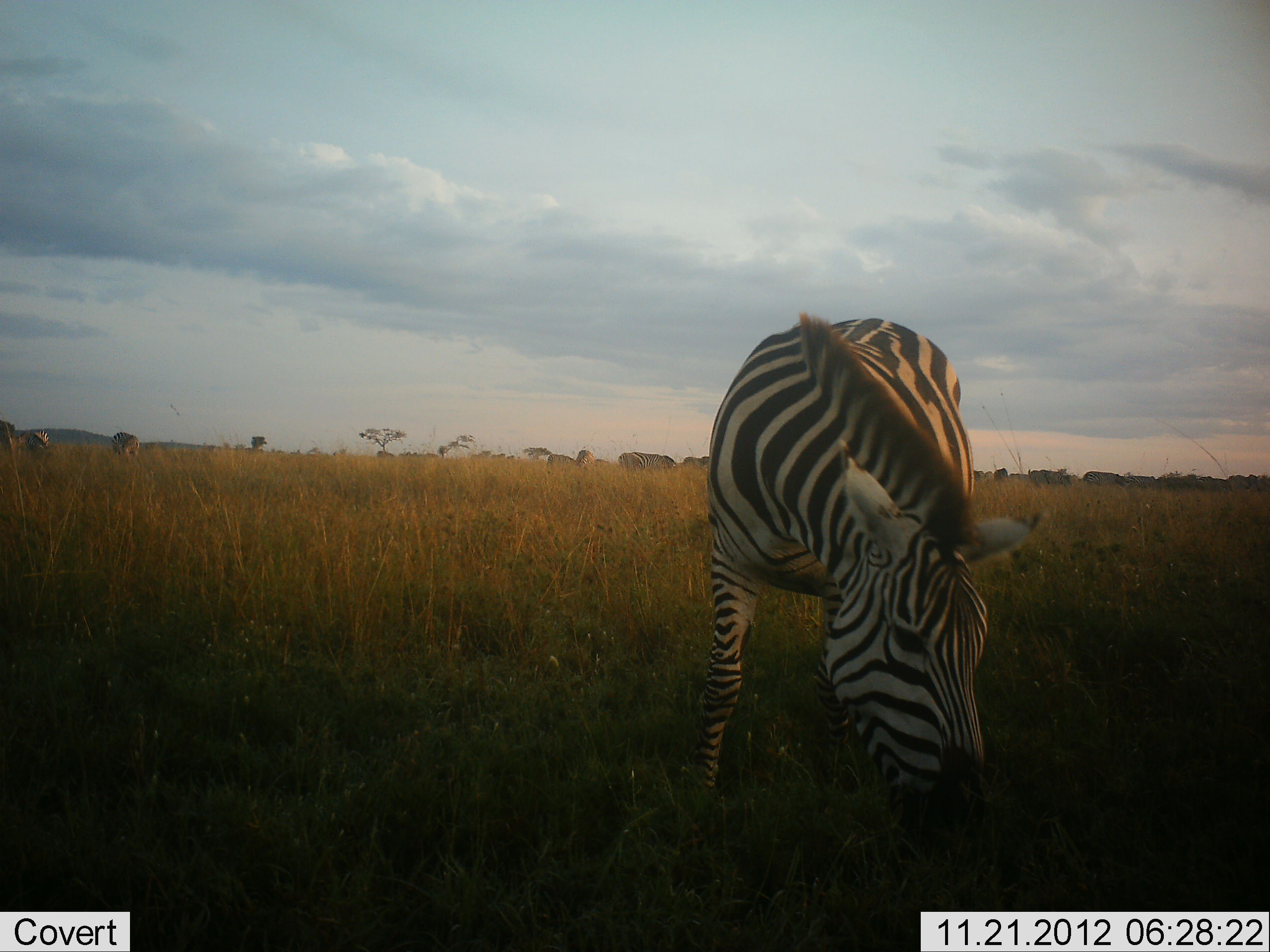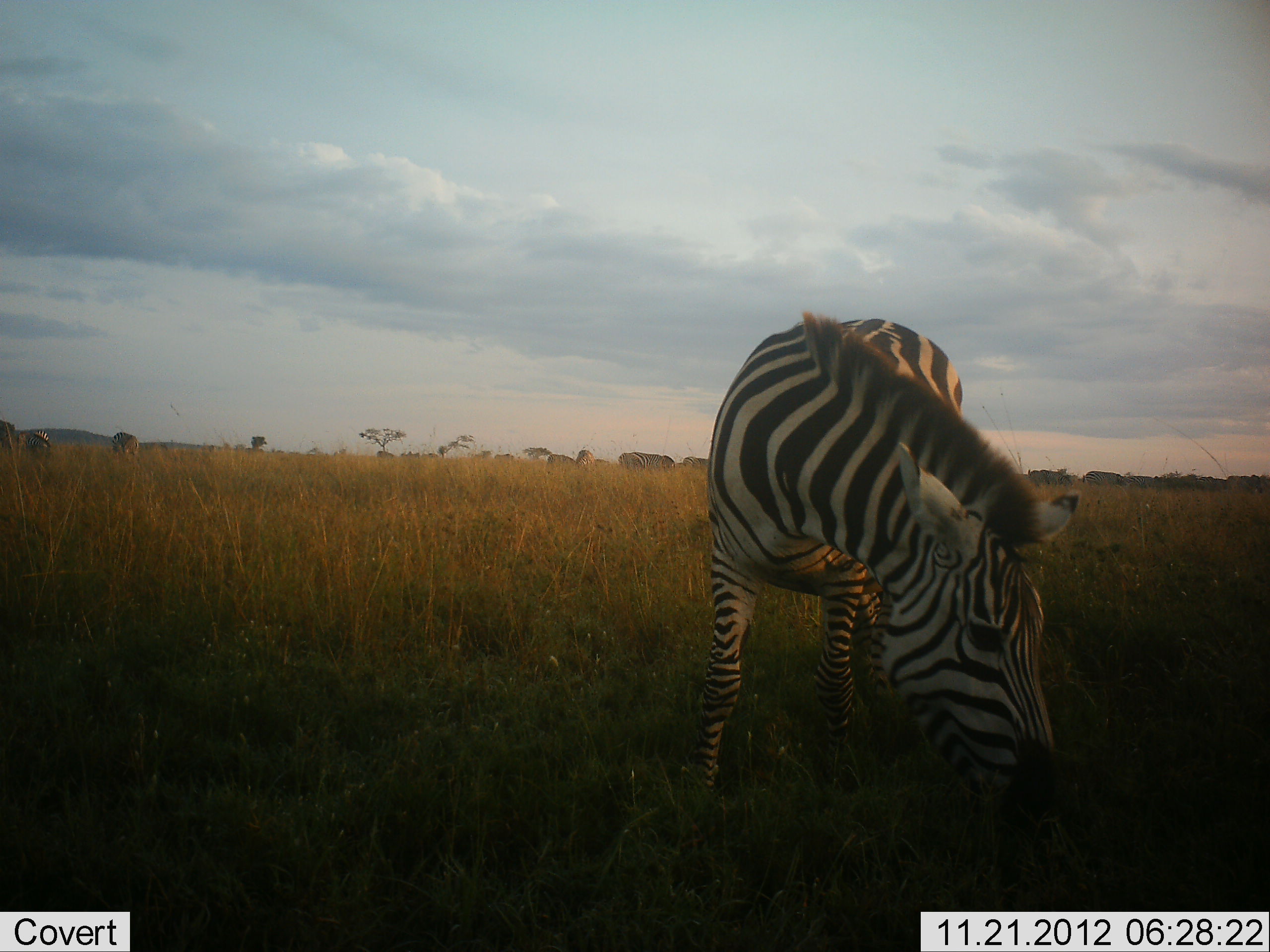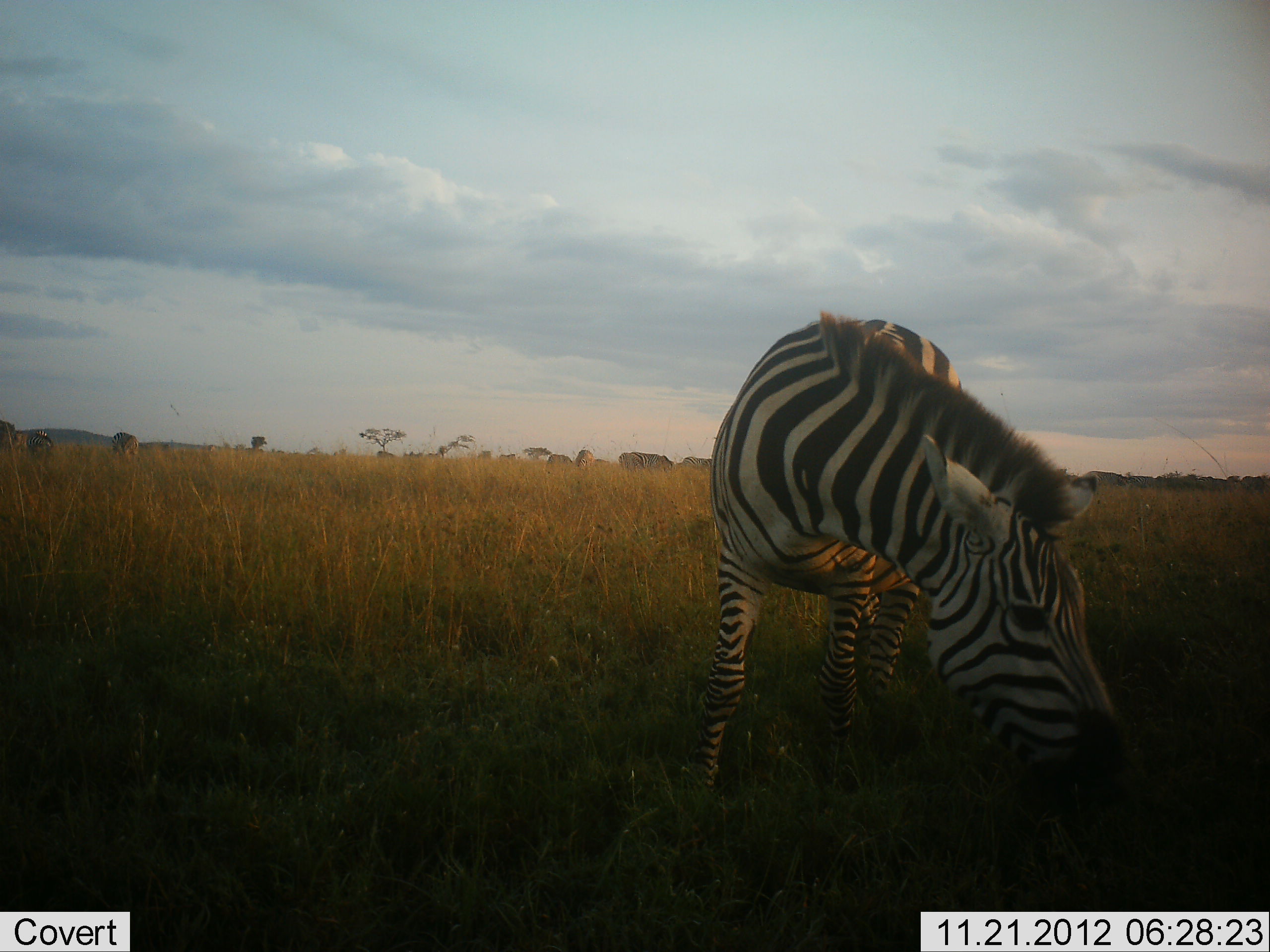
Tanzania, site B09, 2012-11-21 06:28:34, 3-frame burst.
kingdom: Animalia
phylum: Chordata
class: Mammalia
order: Perissodactyla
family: Equidae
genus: Equus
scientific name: Equus quagga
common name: plains zebra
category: zebra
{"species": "zebra (plains zebra) (Equus quagga)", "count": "1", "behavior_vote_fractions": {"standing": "10%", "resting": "0%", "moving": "10%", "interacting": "0%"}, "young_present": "0%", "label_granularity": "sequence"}